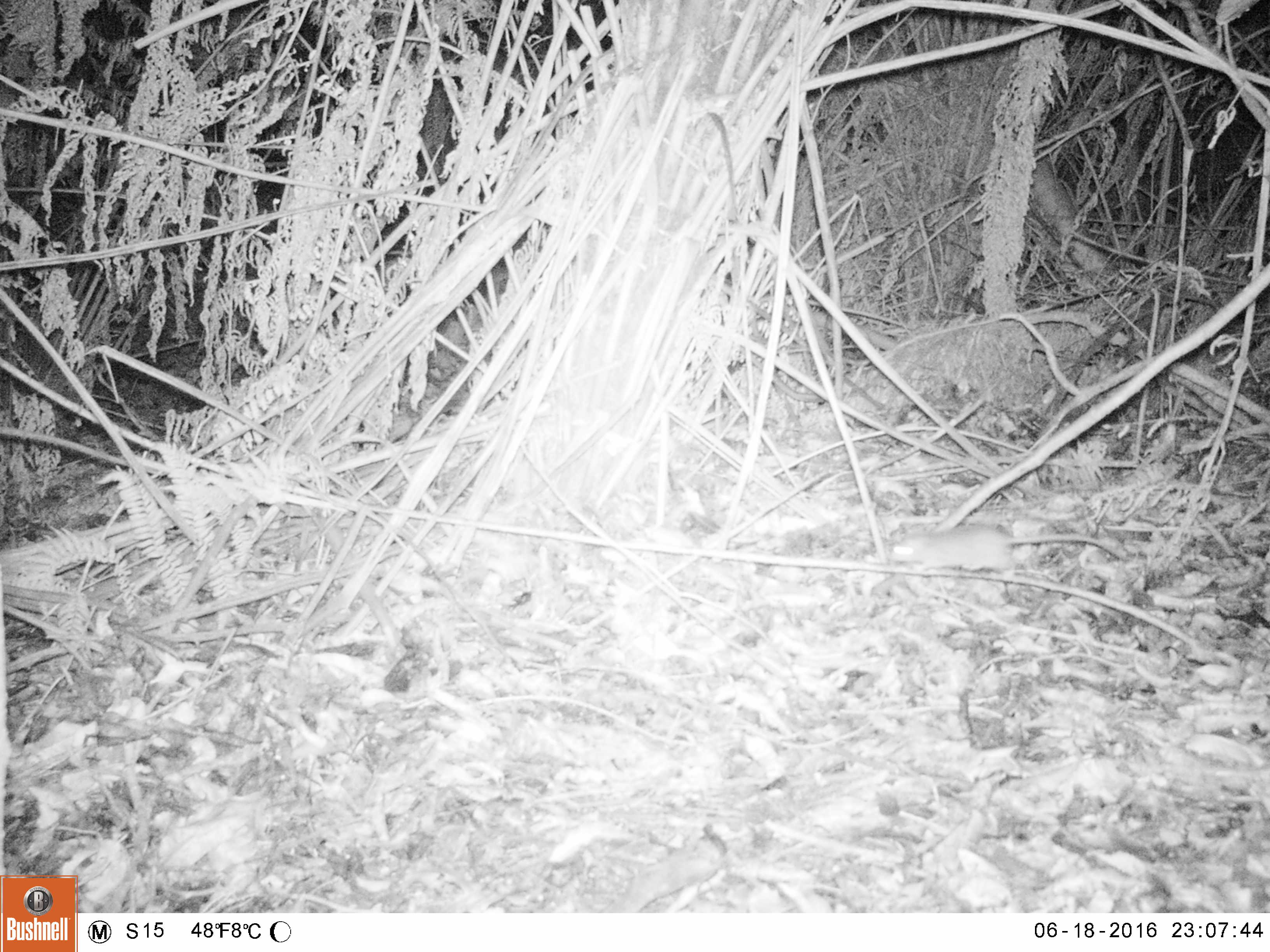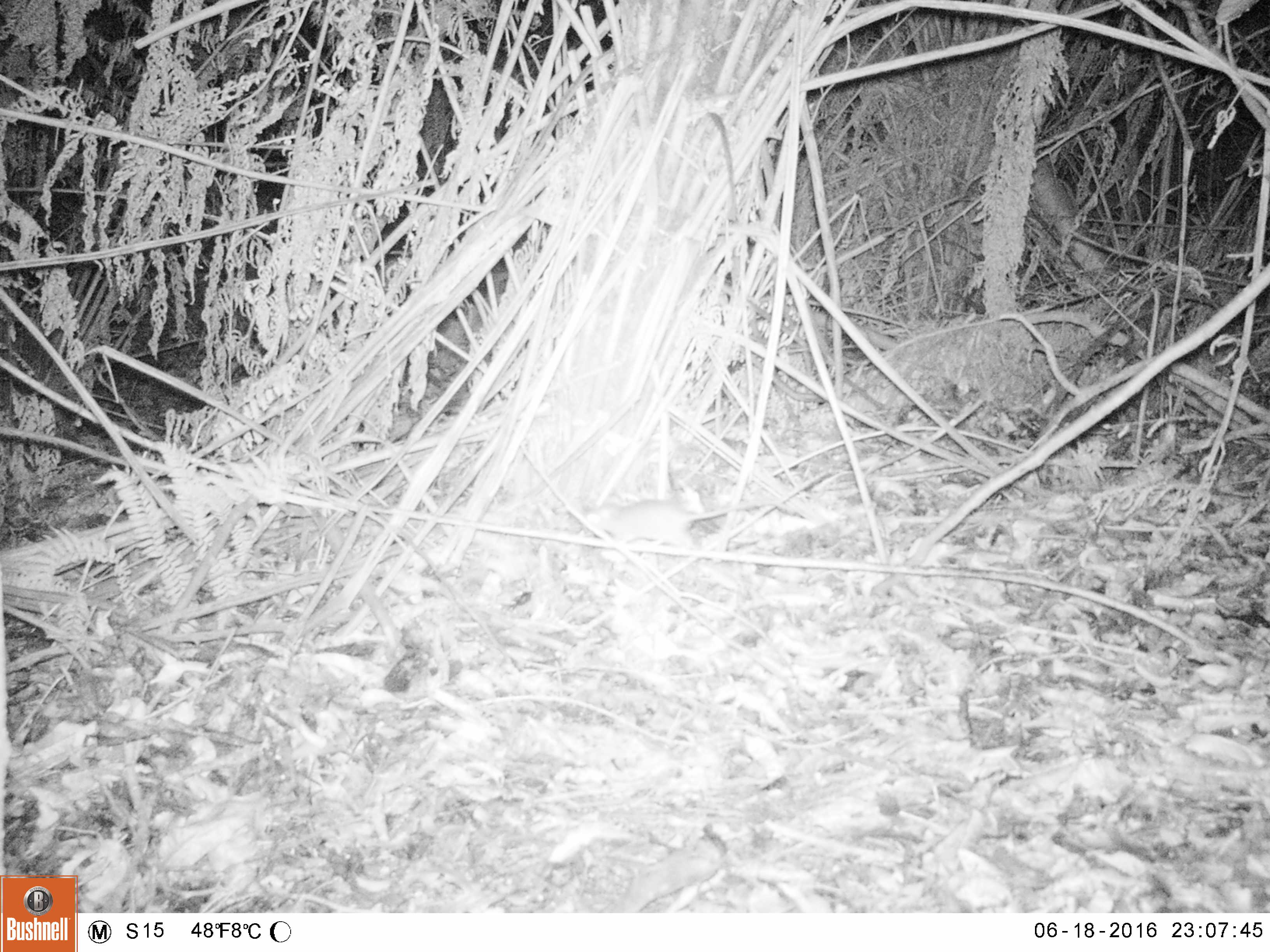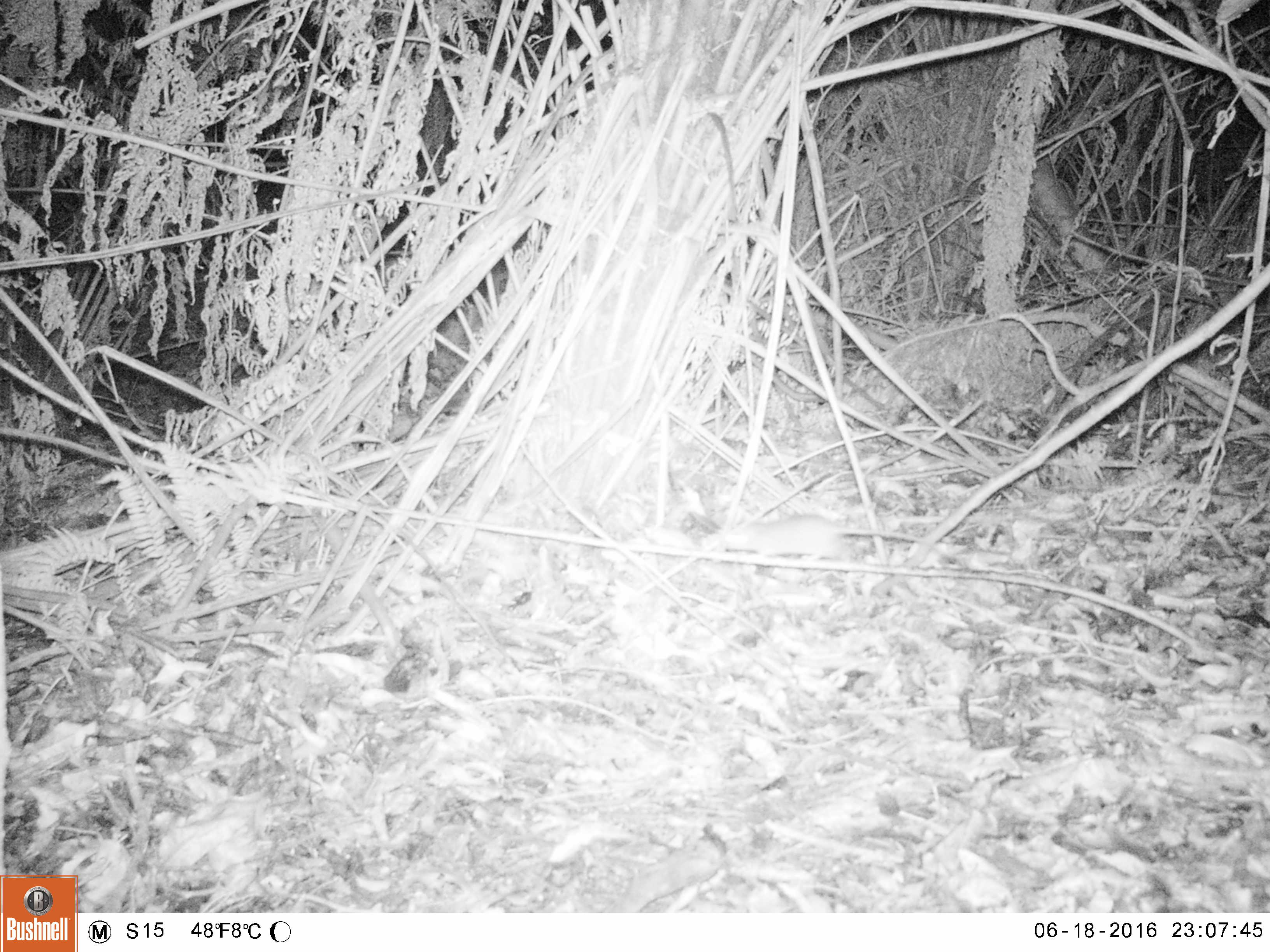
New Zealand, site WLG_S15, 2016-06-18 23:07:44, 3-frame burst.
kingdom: Animalia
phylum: Chordata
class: Mammalia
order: Rodentia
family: Muridae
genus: Rattus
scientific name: Rattus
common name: rat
Rat (Rattus).